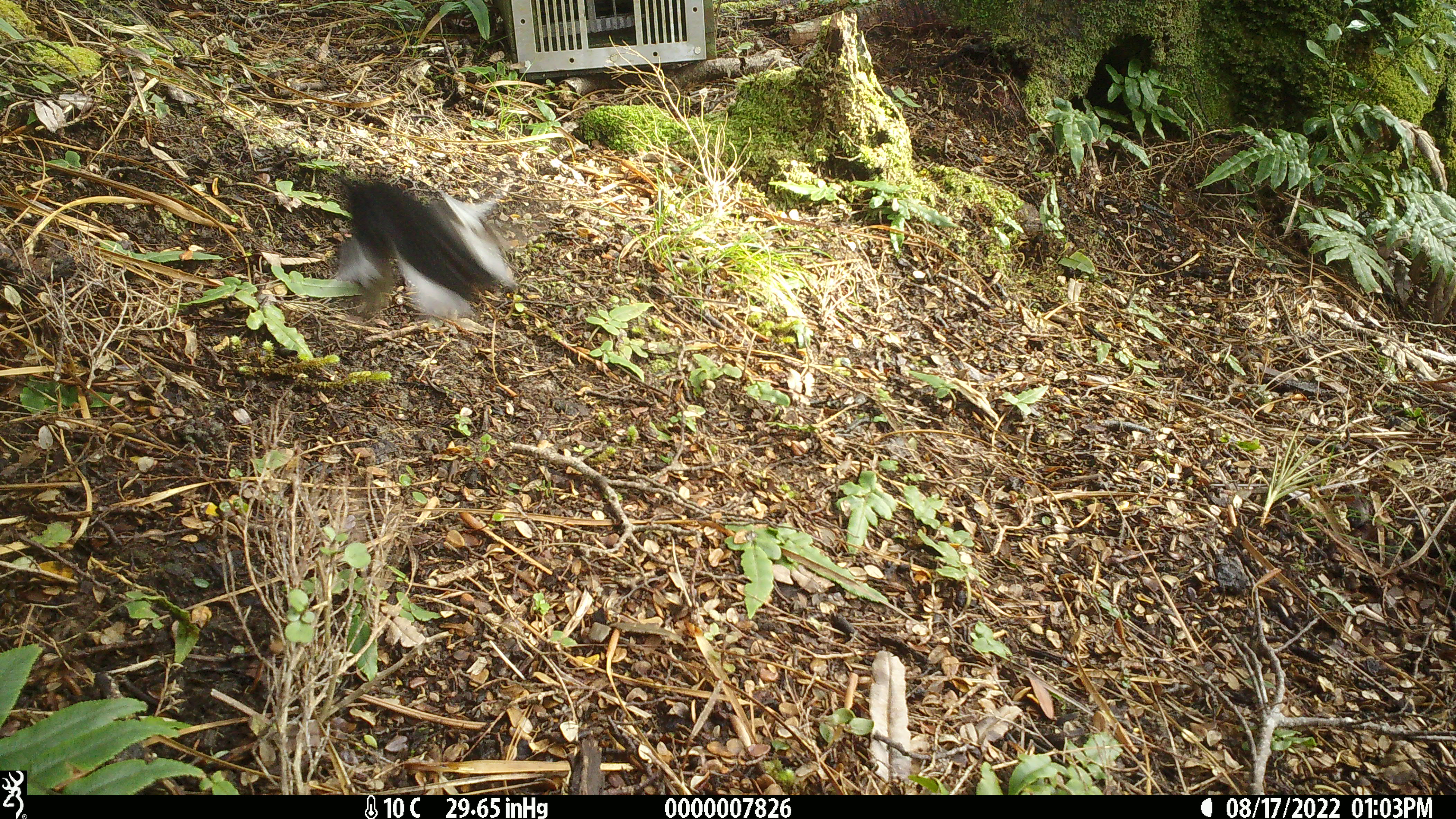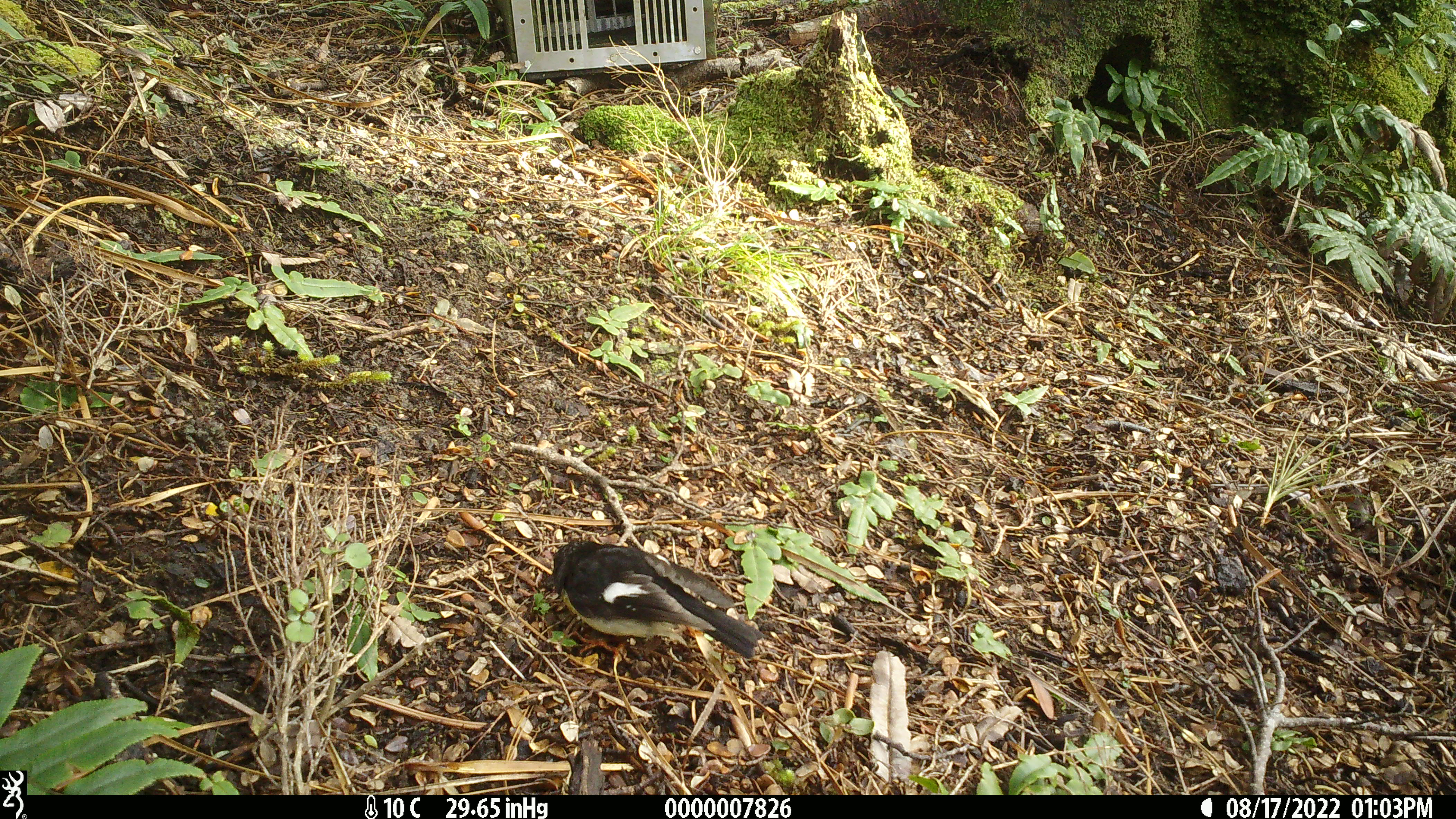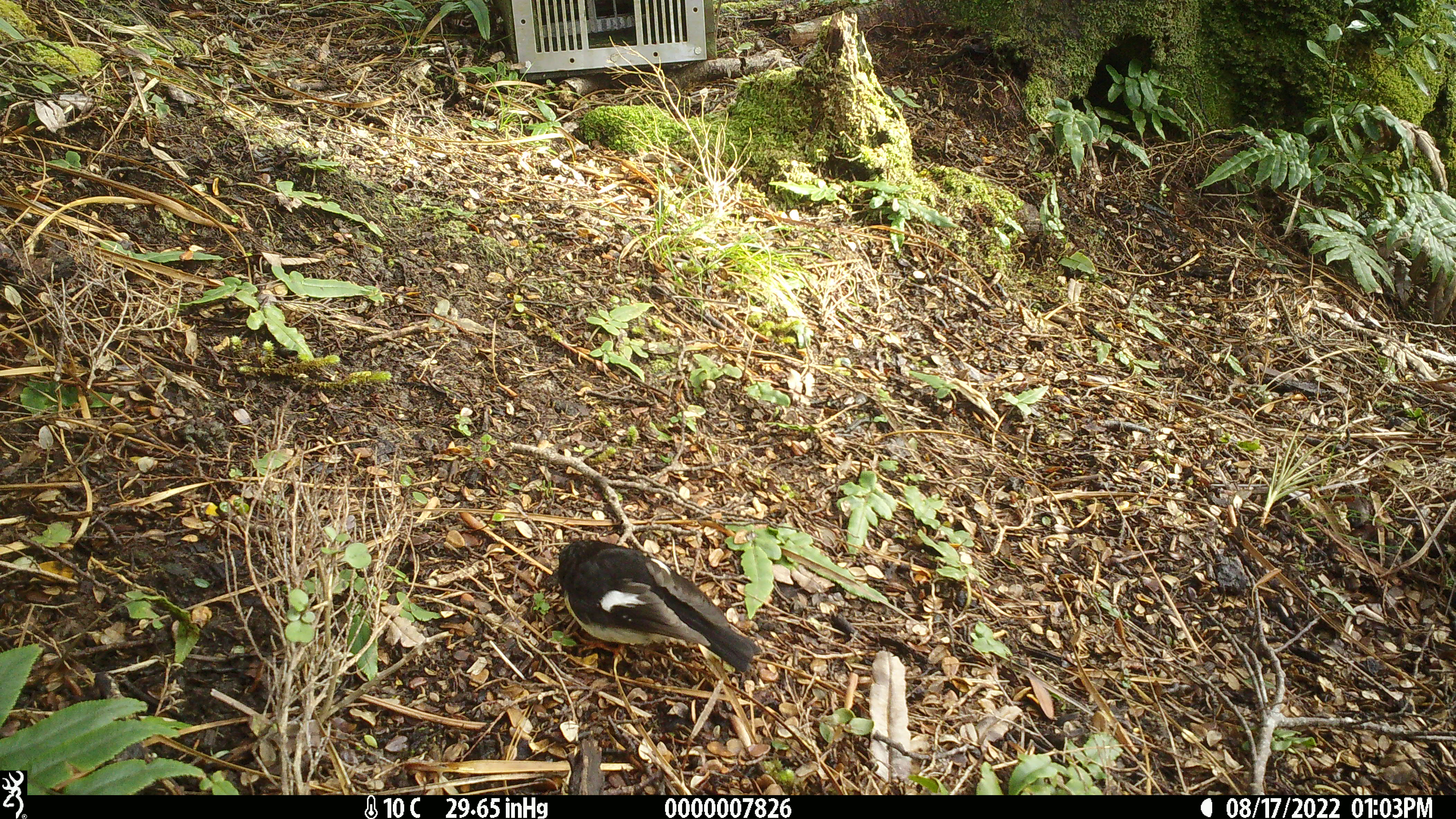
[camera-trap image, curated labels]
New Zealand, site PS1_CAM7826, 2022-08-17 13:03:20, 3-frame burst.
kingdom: Animalia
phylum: Chordata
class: Aves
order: Passeriformes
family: Petroicidae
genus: Petroica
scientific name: Petroica macrocephala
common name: tomtit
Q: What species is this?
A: Tomtit (Petroica macrocephala).